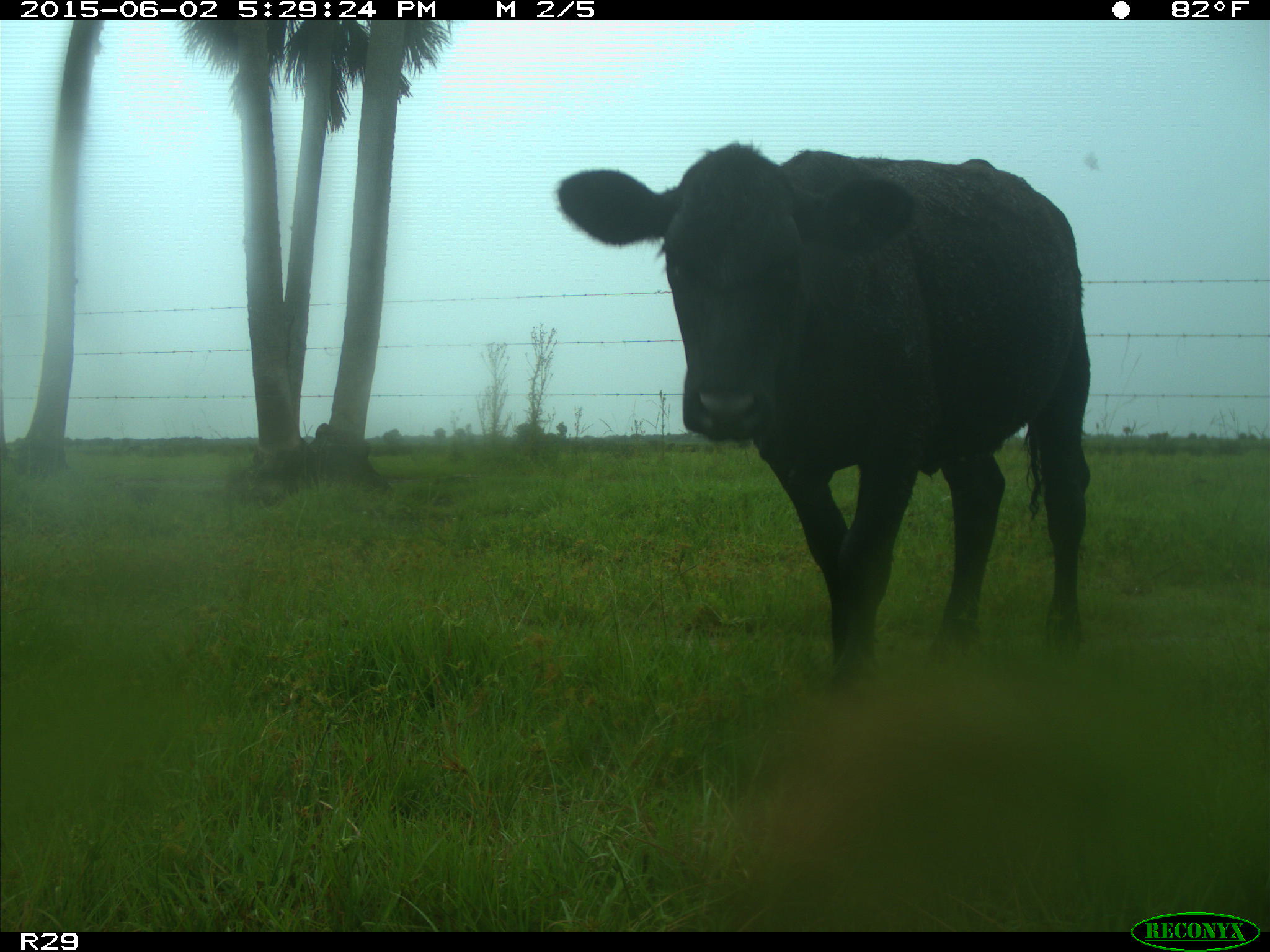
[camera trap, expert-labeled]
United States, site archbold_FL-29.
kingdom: Animalia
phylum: Chordata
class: Mammalia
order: Artiodactyla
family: Bovidae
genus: Bos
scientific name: Bos taurus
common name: domestic cow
Bos taurus (domestic cow).